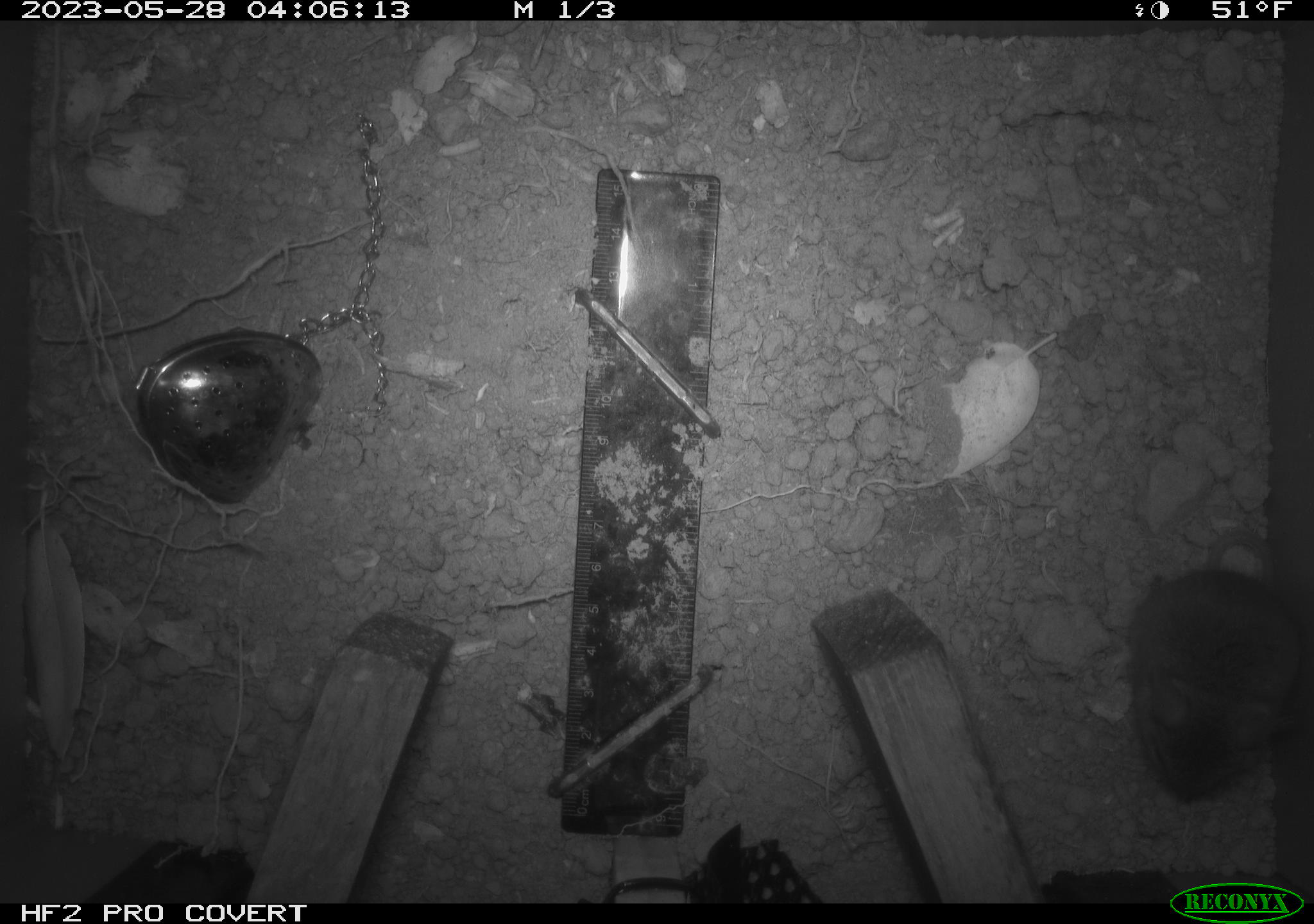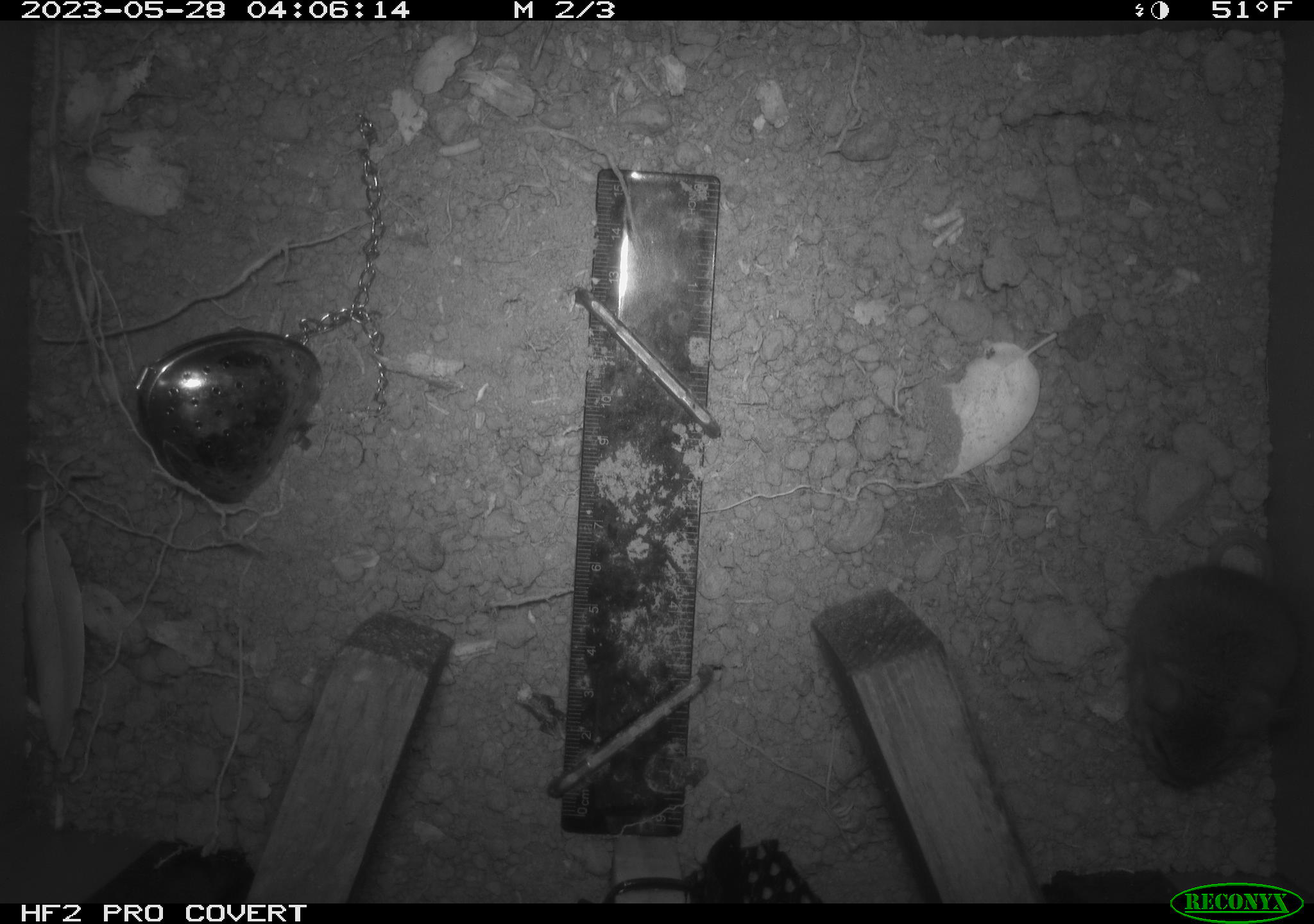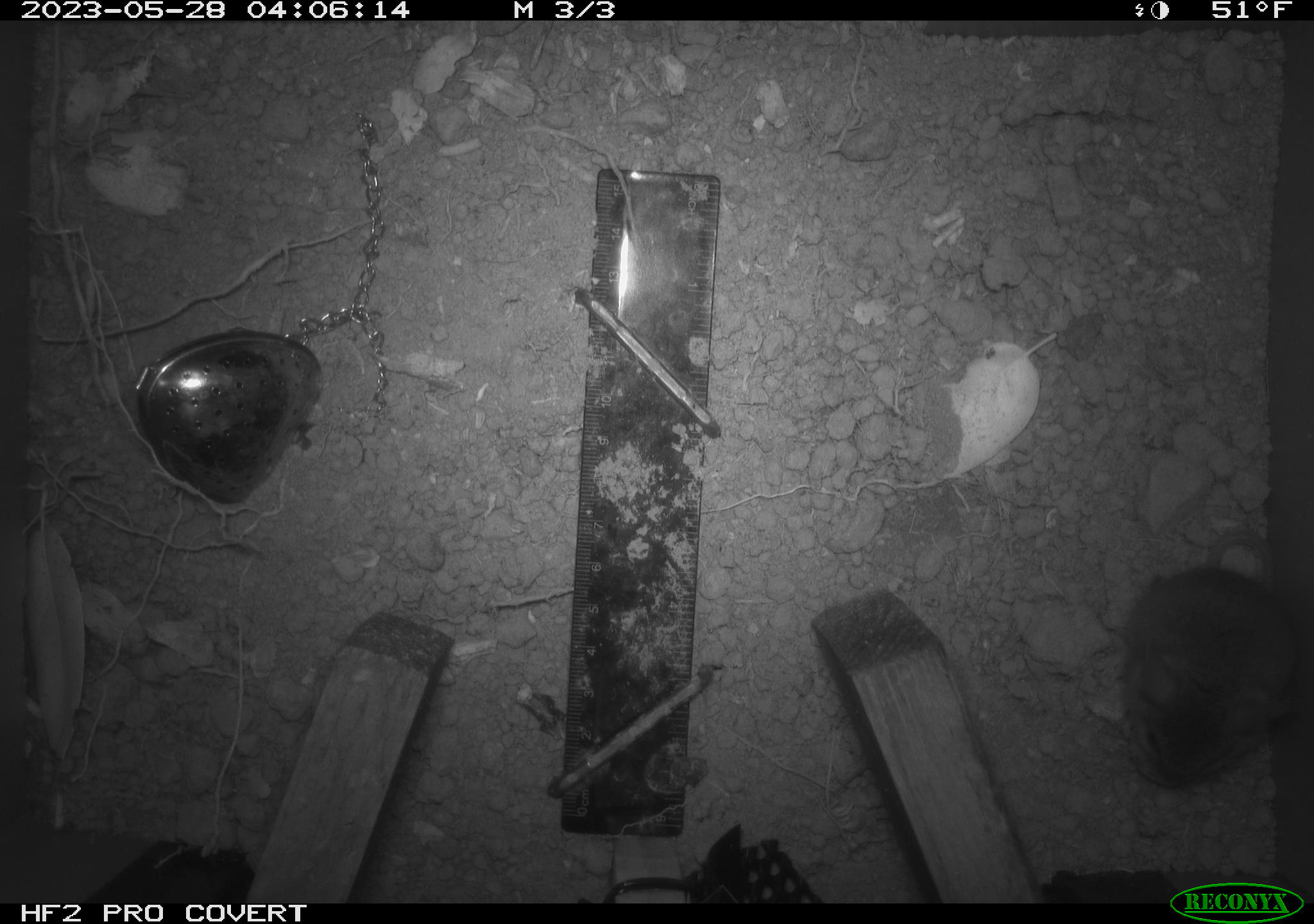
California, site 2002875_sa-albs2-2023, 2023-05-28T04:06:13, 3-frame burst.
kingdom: Animalia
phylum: Chordata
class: Mammalia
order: Rodentia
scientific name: Rodentia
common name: mouse species